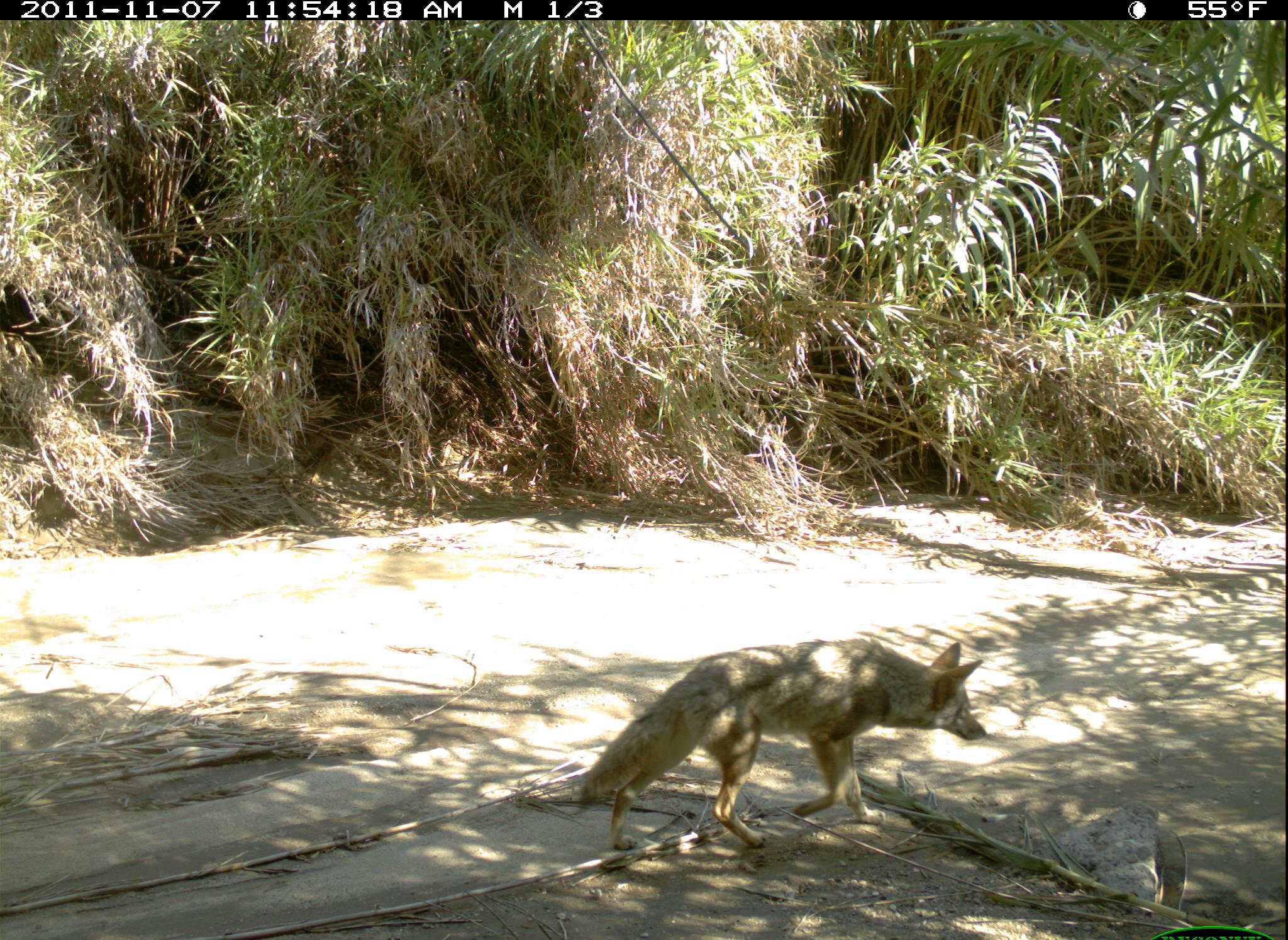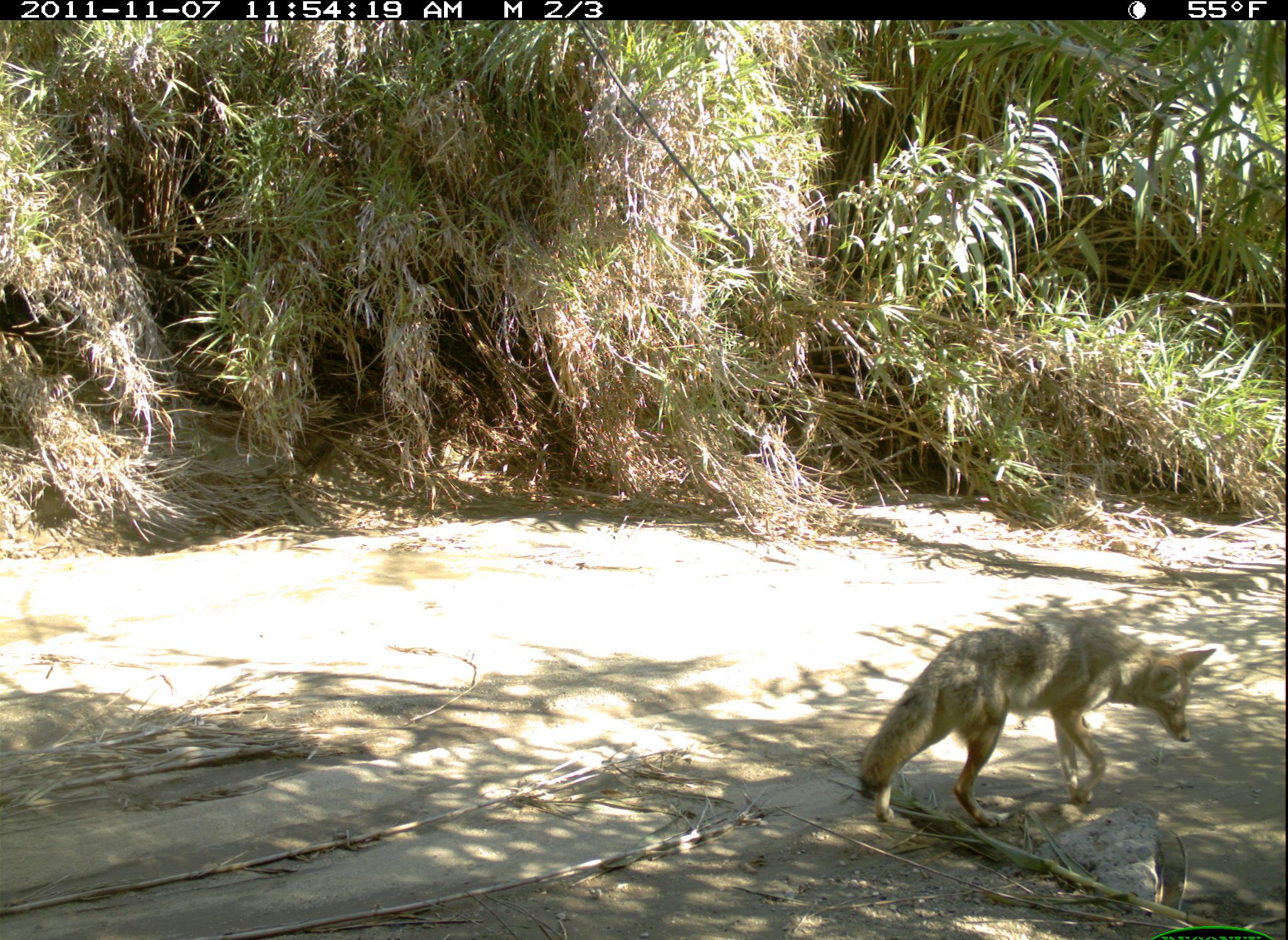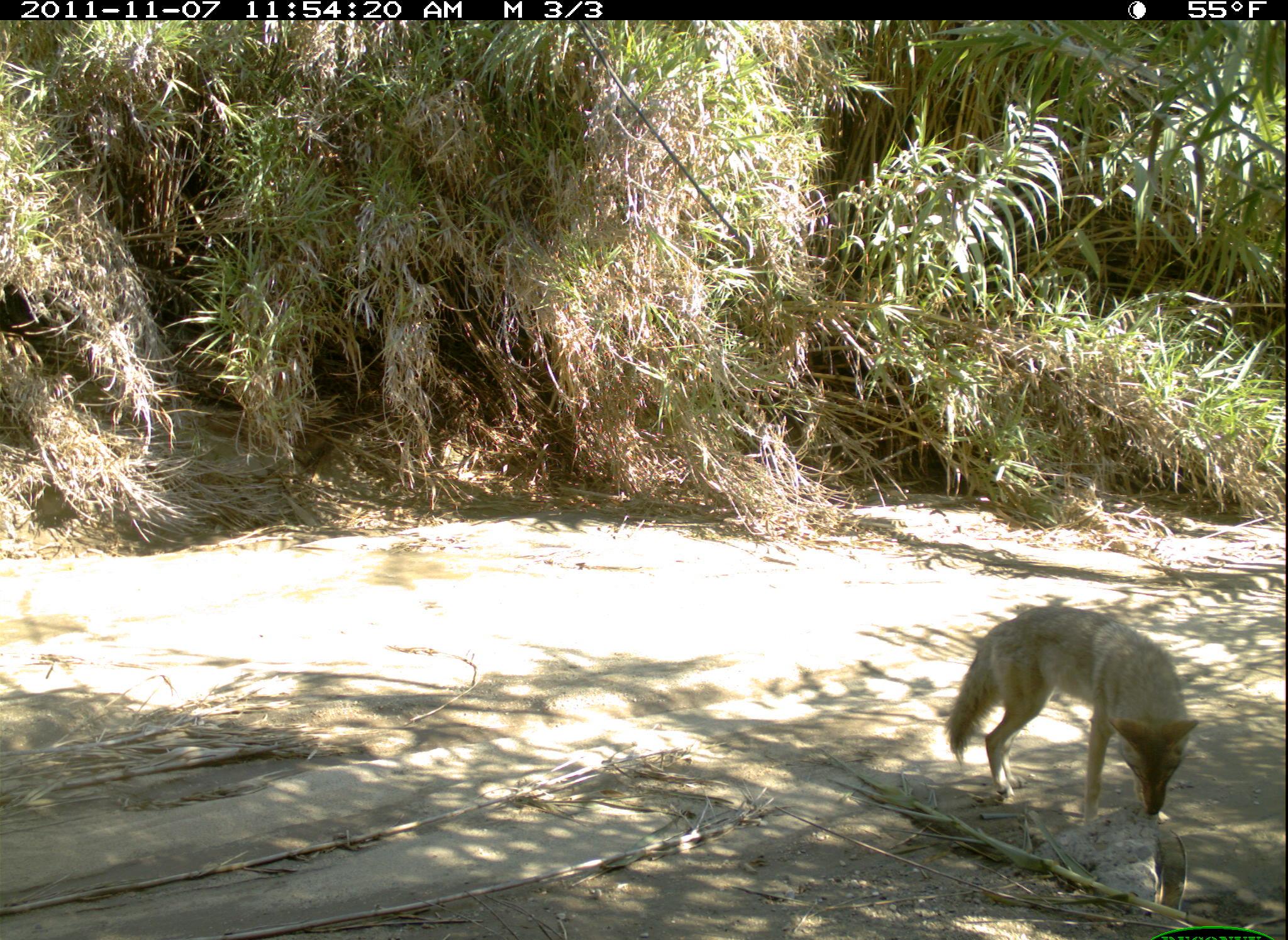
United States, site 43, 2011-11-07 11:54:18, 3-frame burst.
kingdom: Animalia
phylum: Chordata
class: Mammalia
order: Carnivora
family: Canidae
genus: Canis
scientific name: Canis latrans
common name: coyote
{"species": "coyote (Canis latrans)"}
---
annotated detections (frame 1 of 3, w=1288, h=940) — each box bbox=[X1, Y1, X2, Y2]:
coyote: bbox=[543, 599, 1008, 878]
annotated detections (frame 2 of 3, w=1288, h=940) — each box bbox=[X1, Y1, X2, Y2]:
coyote: bbox=[847, 607, 1220, 839]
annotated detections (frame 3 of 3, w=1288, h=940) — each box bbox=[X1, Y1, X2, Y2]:
coyote: bbox=[942, 585, 1201, 834]